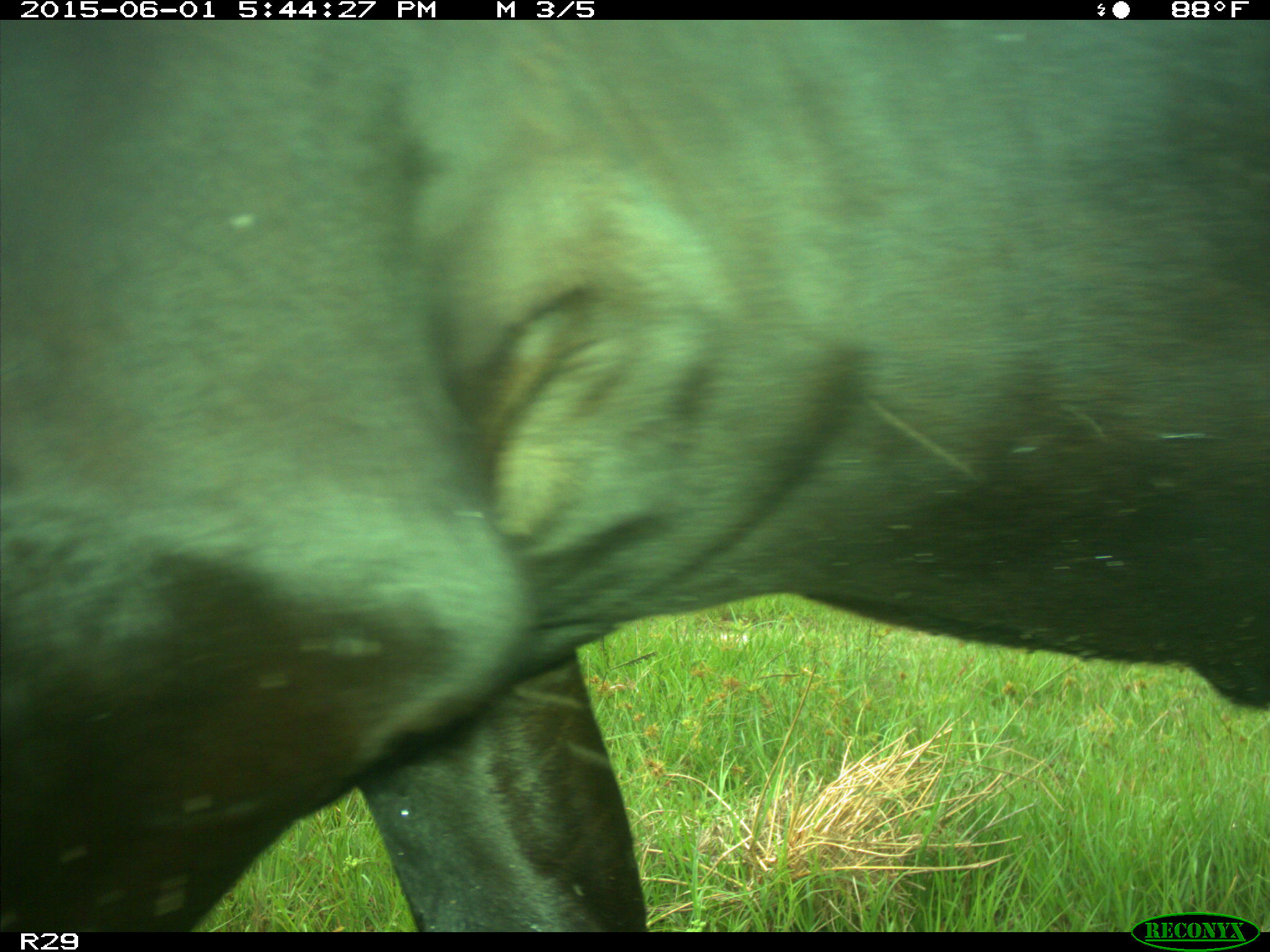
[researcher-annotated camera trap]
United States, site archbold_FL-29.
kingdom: Animalia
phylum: Chordata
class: Mammalia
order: Artiodactyla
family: Bovidae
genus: Bos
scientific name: Bos taurus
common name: domestic cow